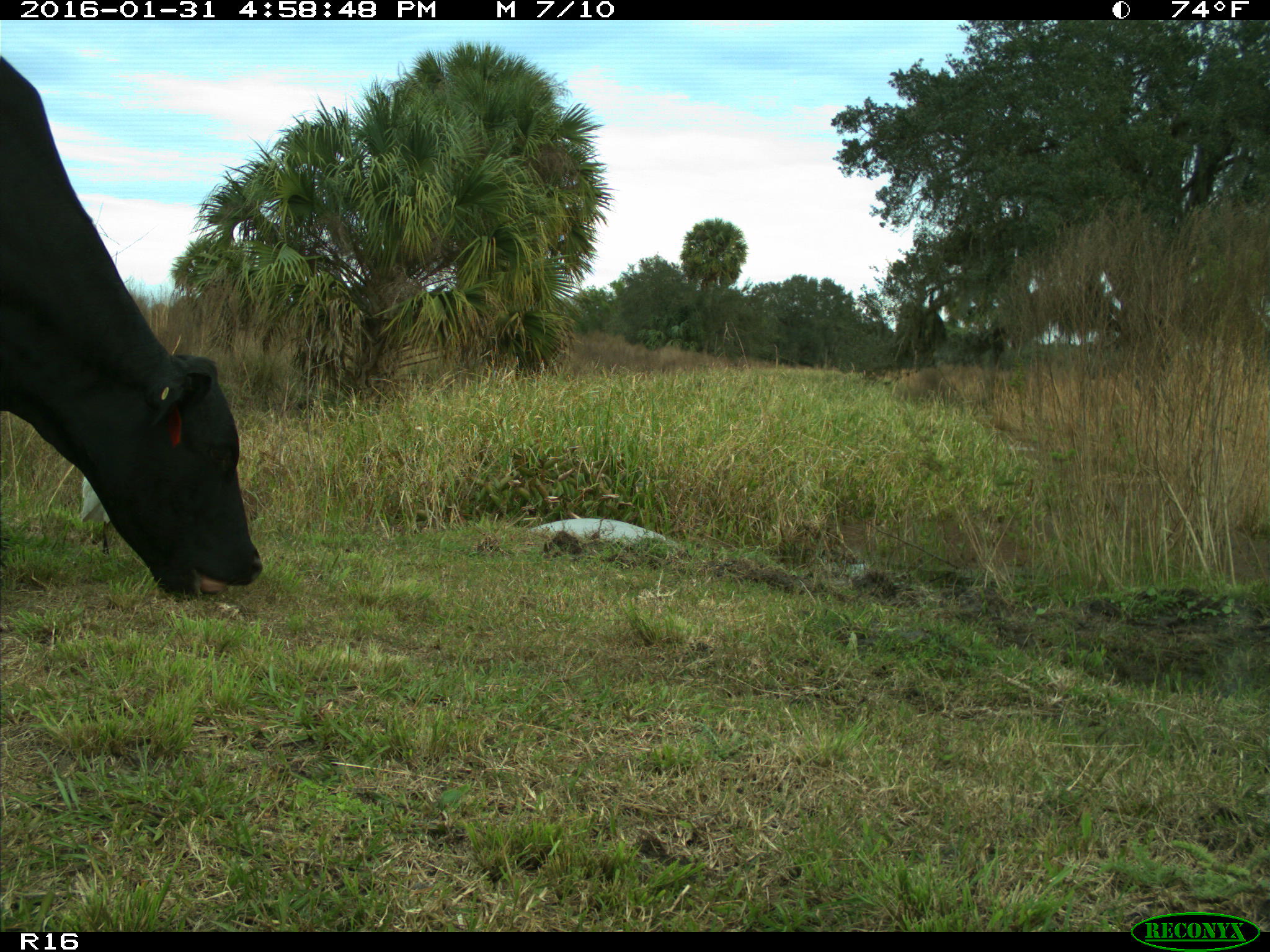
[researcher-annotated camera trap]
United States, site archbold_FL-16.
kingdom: Animalia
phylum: Chordata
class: Mammalia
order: Artiodactyla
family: Bovidae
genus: Bos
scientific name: Bos taurus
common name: domestic cow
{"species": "Bos taurus (domestic cow)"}